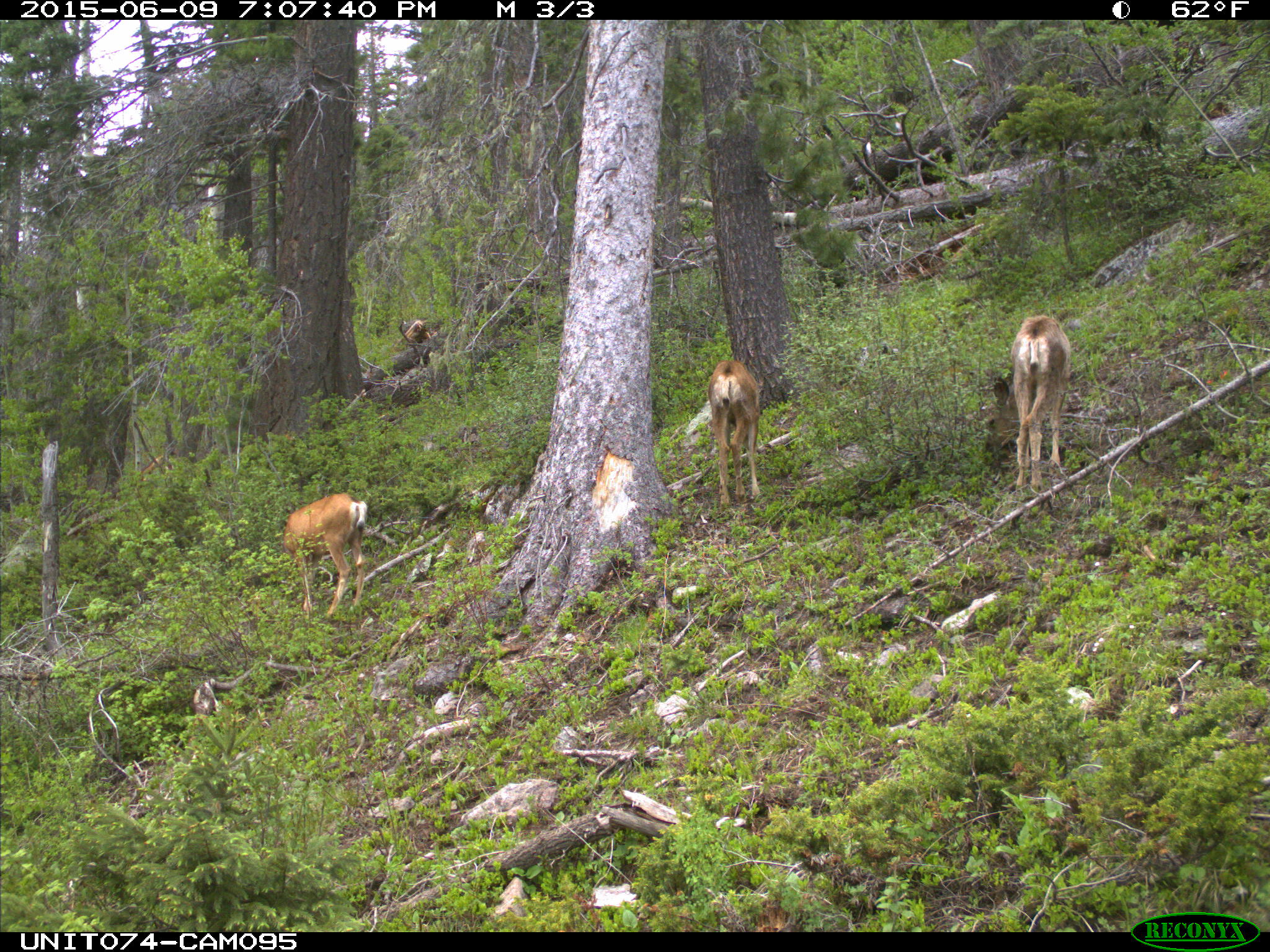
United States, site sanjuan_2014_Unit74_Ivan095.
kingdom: Animalia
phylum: Chordata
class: Mammalia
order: Artiodactyla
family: Cervidae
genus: Odocoileus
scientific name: Odocoileus hemionus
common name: mule deer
Odocoileus hemionus (mule deer).